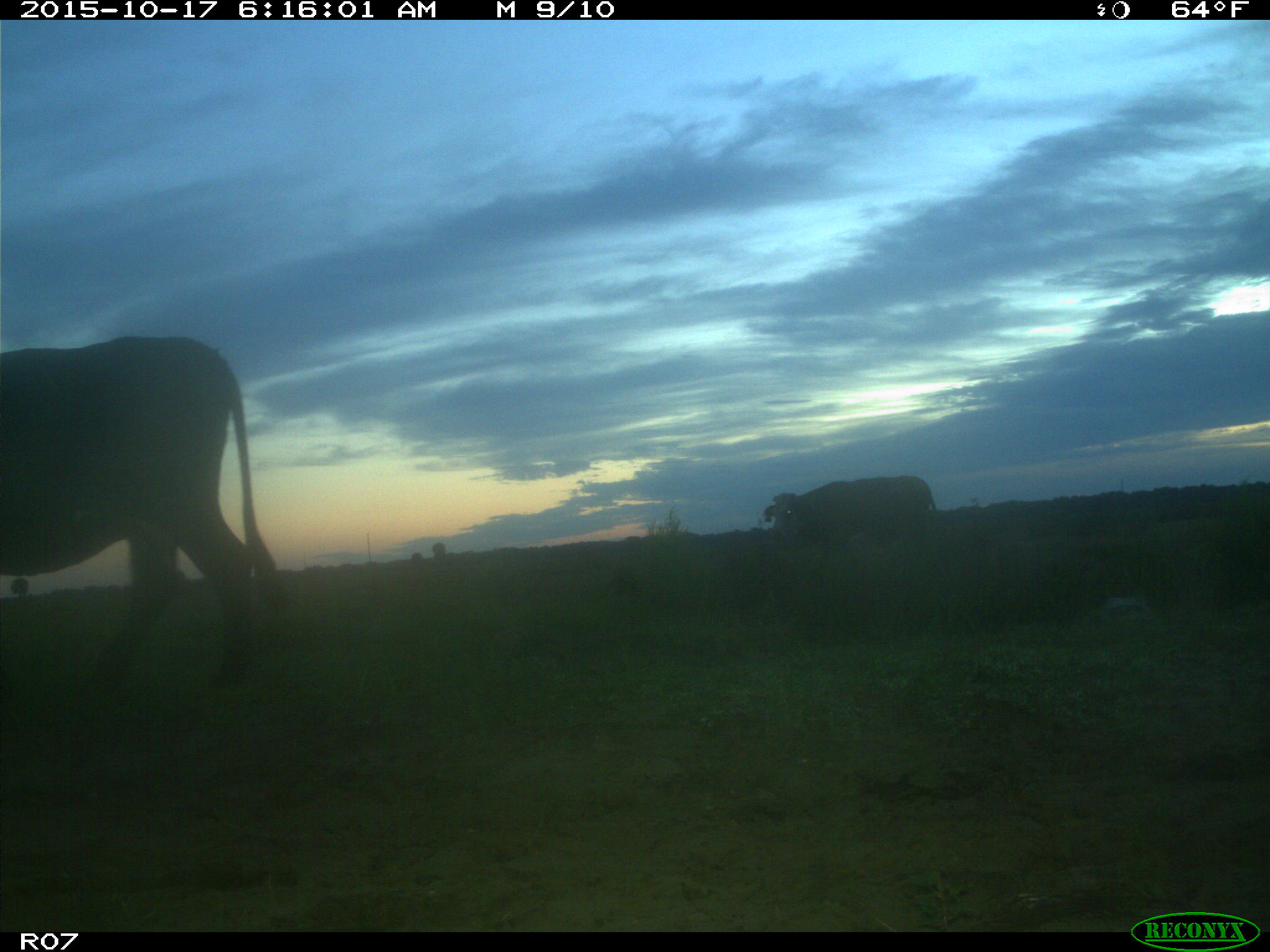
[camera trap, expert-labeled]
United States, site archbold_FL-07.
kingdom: Animalia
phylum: Chordata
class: Mammalia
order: Artiodactyla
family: Bovidae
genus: Bos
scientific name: Bos taurus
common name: domestic cow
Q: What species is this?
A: Bos taurus (domestic cow).